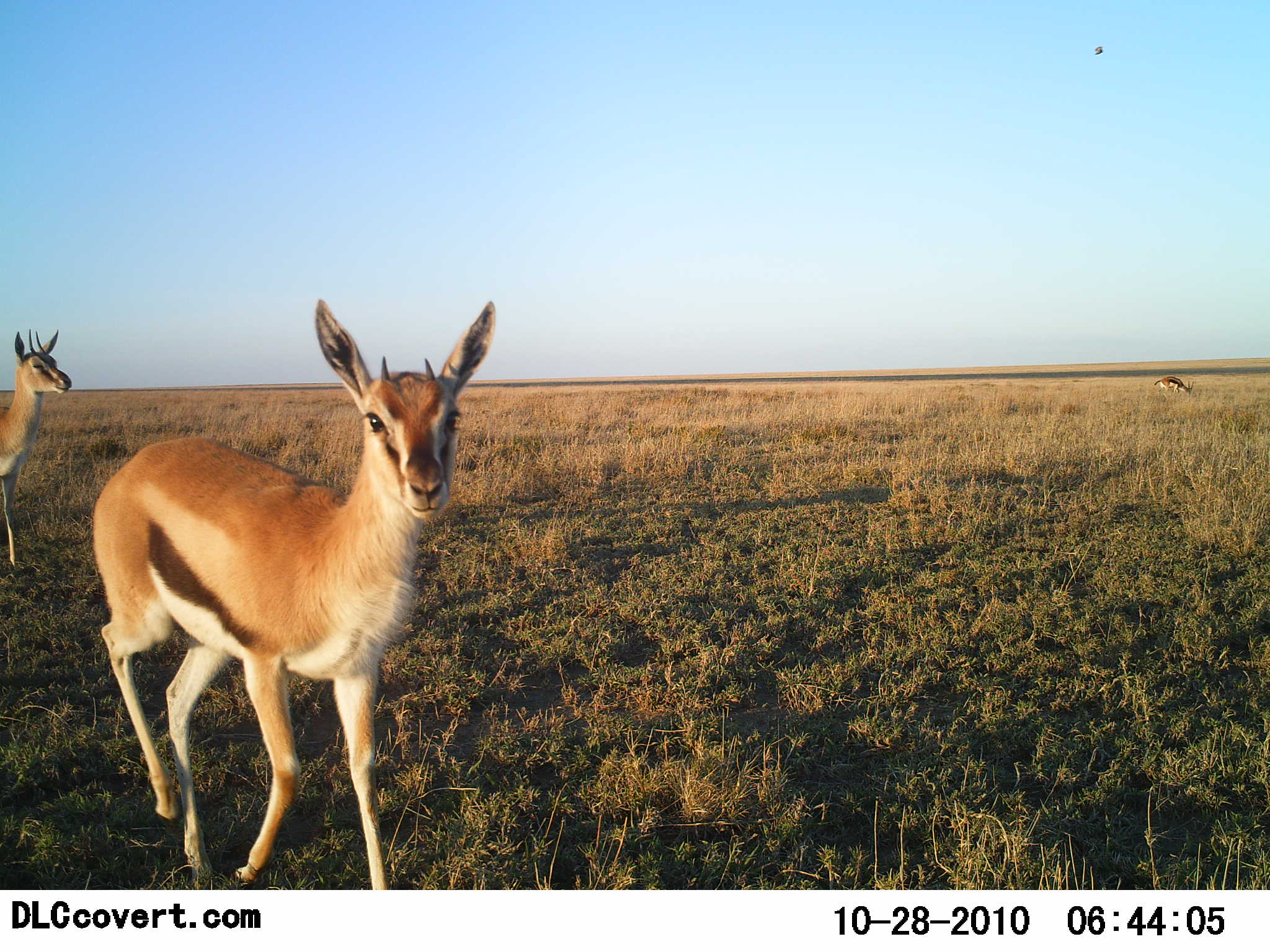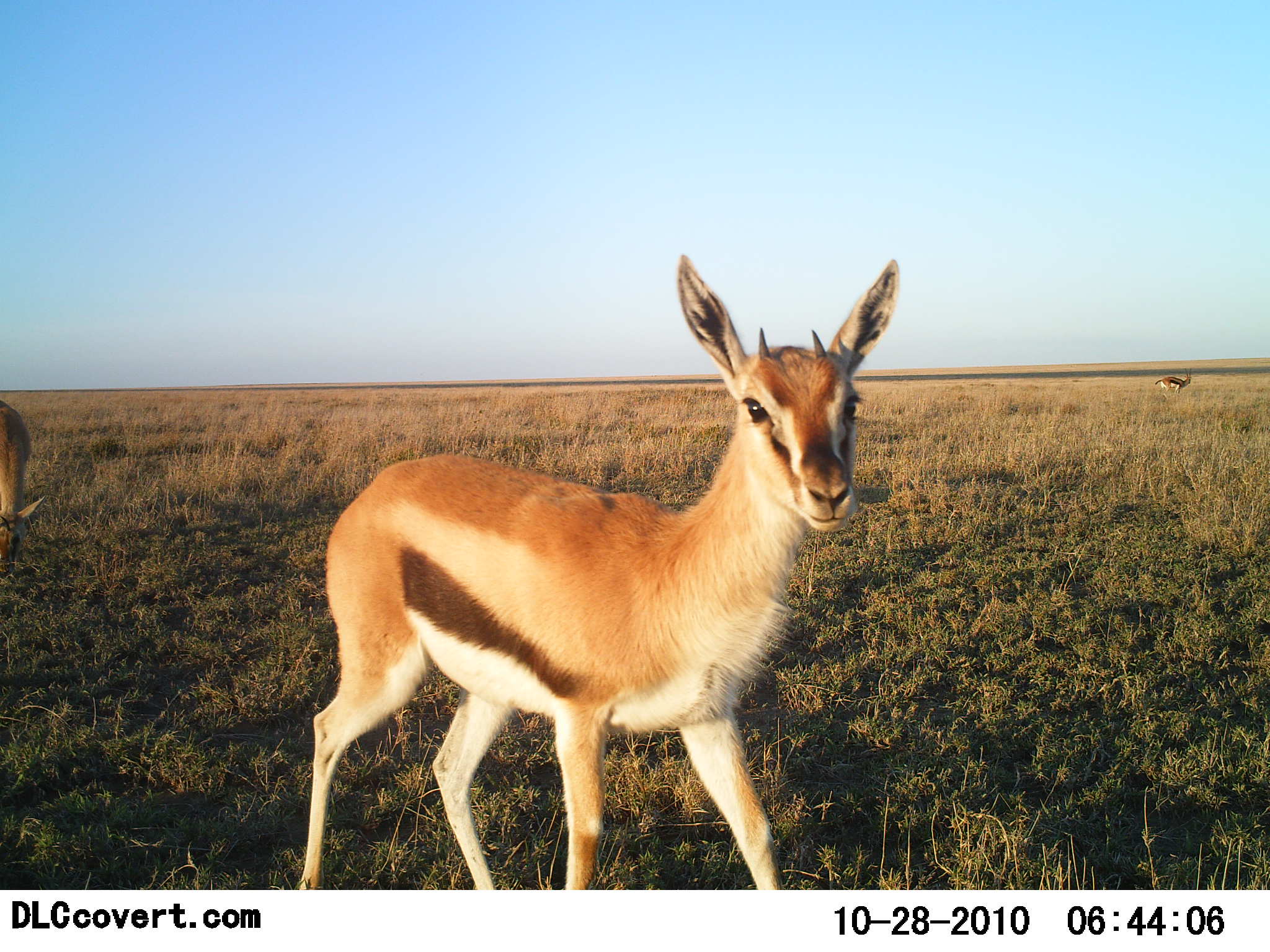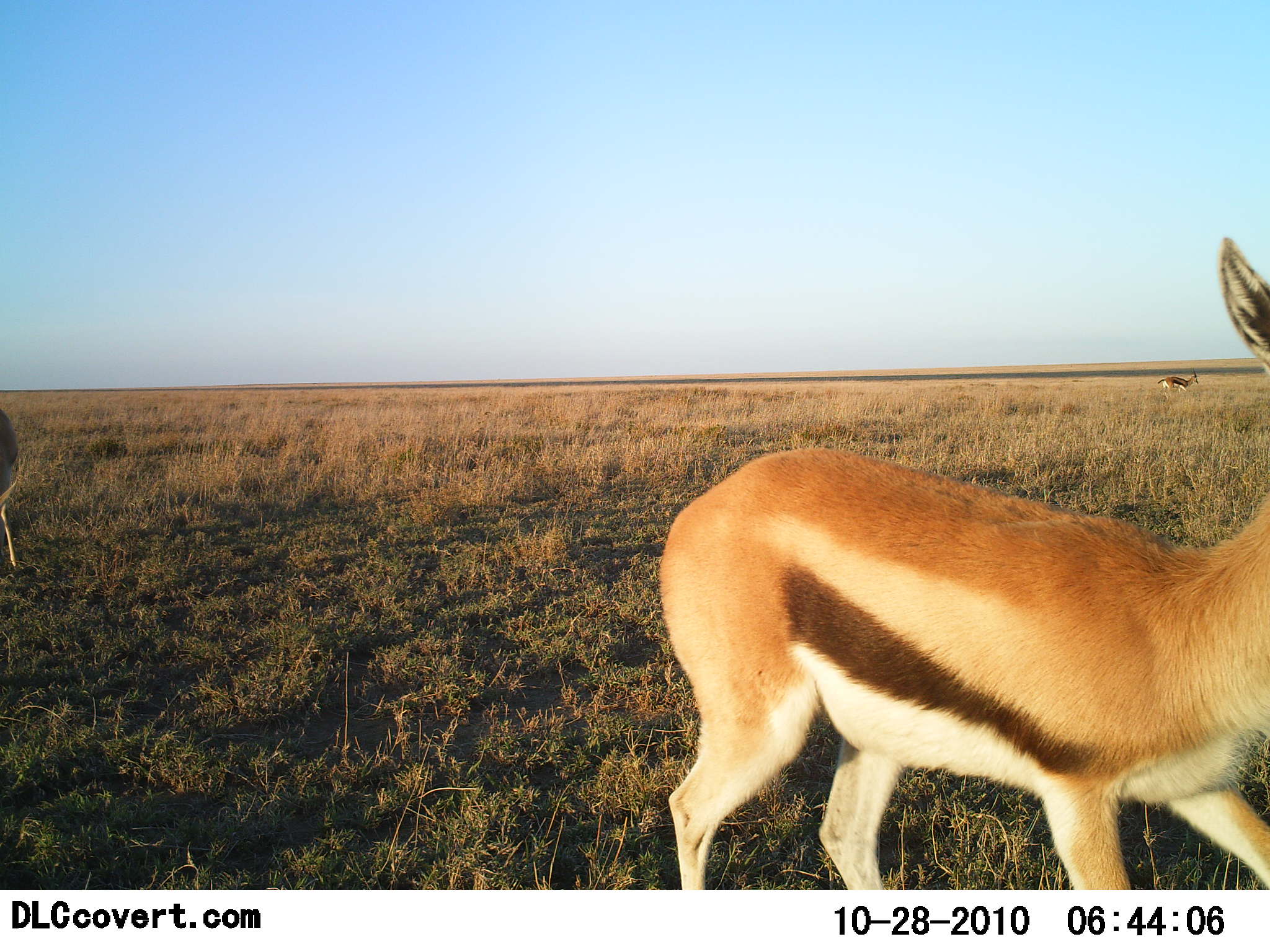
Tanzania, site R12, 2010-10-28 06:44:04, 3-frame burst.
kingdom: Animalia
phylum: Chordata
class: Mammalia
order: Artiodactyla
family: Bovidae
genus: Eudorcas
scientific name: Eudorcas thomsonii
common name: thomson's gazelle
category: gazellethomsons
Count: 3.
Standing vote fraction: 24%.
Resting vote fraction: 0%.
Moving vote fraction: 95%.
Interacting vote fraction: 0%.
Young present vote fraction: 19%.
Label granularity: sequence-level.